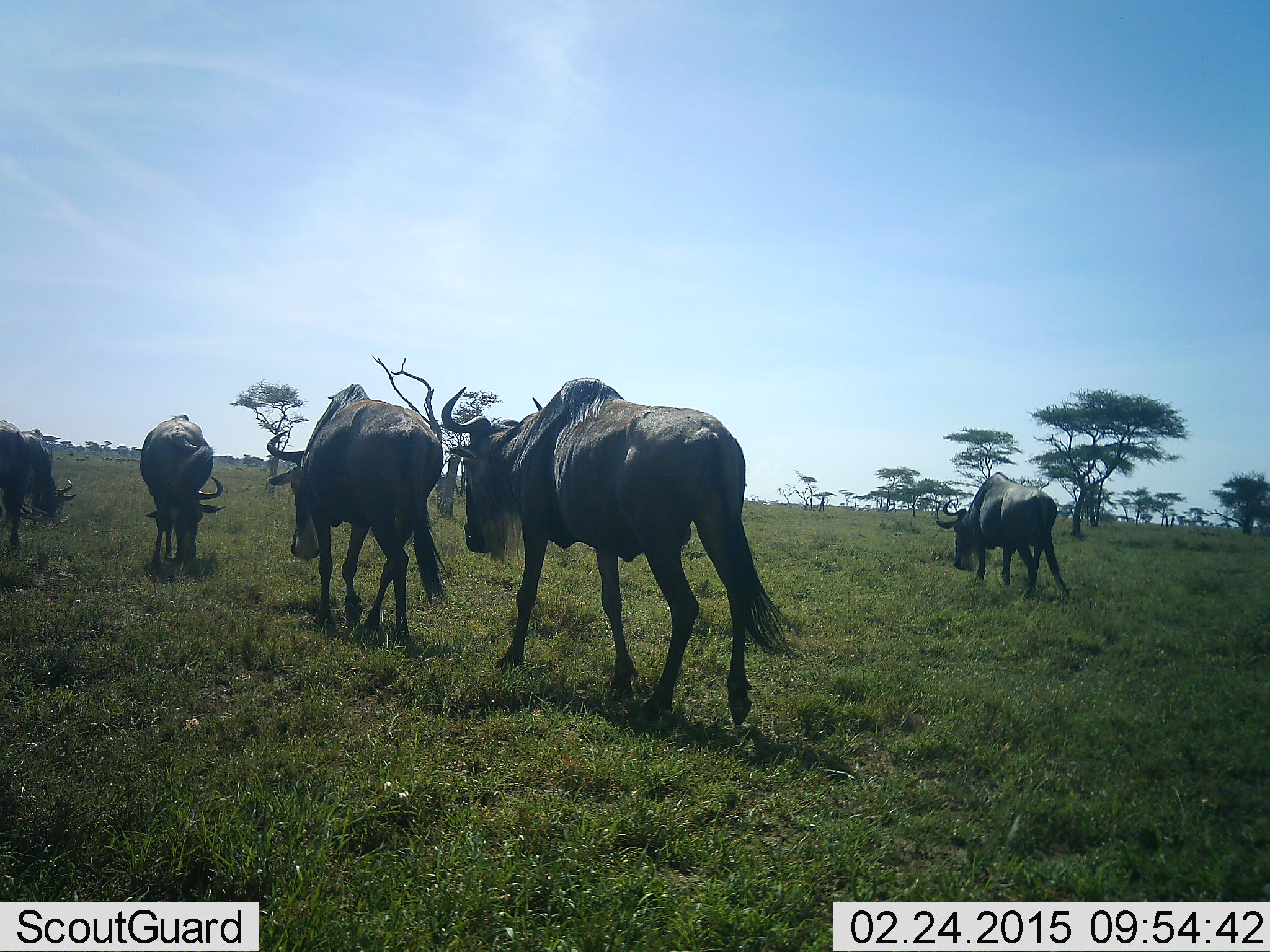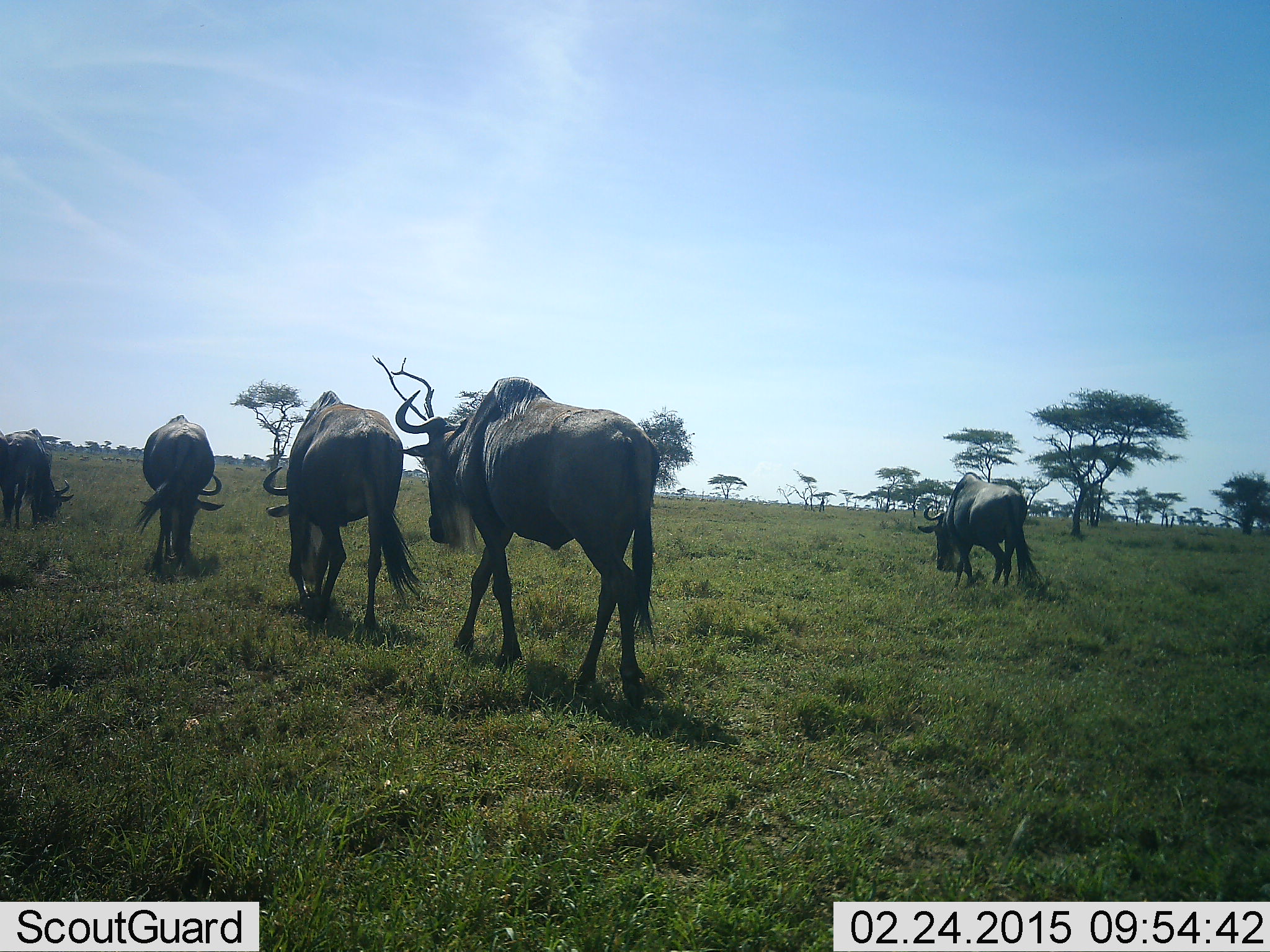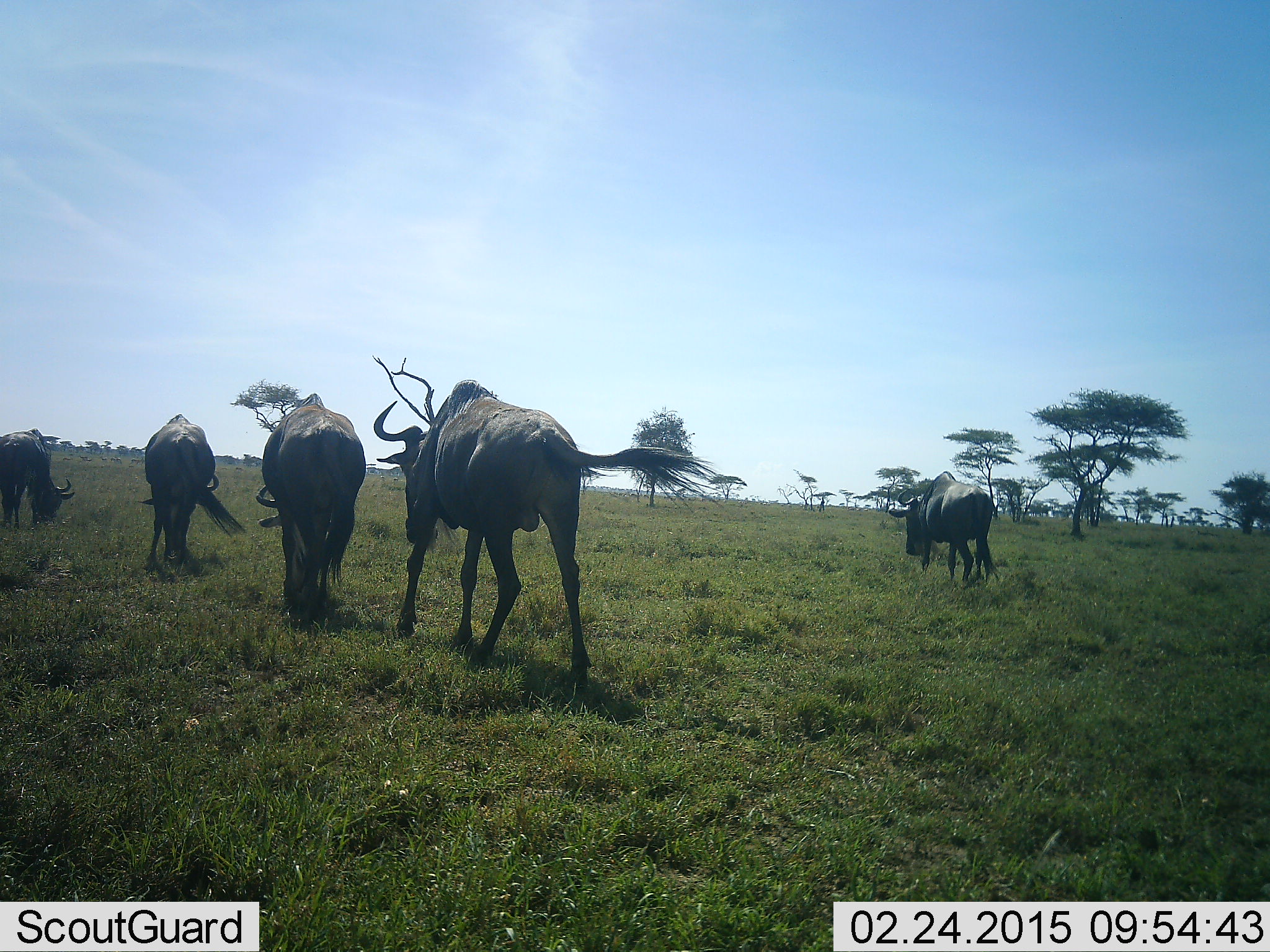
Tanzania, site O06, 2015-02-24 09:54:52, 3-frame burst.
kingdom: Animalia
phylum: Chordata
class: Mammalia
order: Artiodactyla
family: Bovidae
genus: Connochaetes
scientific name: Connochaetes taurinus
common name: blue wildebeest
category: wildebeest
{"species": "wildebeest (blue wildebeest) (Connochaetes taurinus)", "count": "5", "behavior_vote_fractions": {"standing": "0%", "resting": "0%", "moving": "100%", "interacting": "0%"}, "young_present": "0%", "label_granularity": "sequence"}